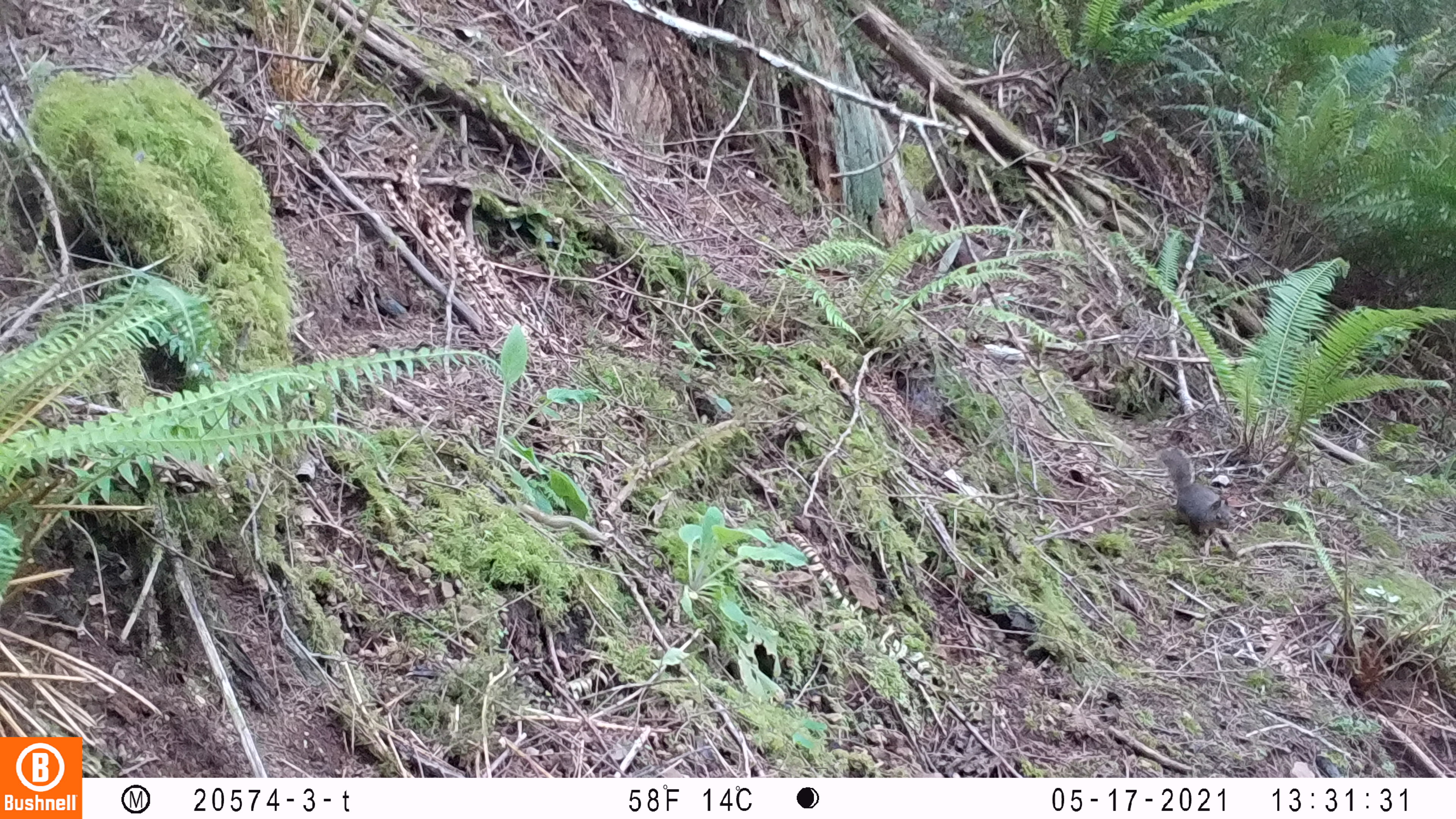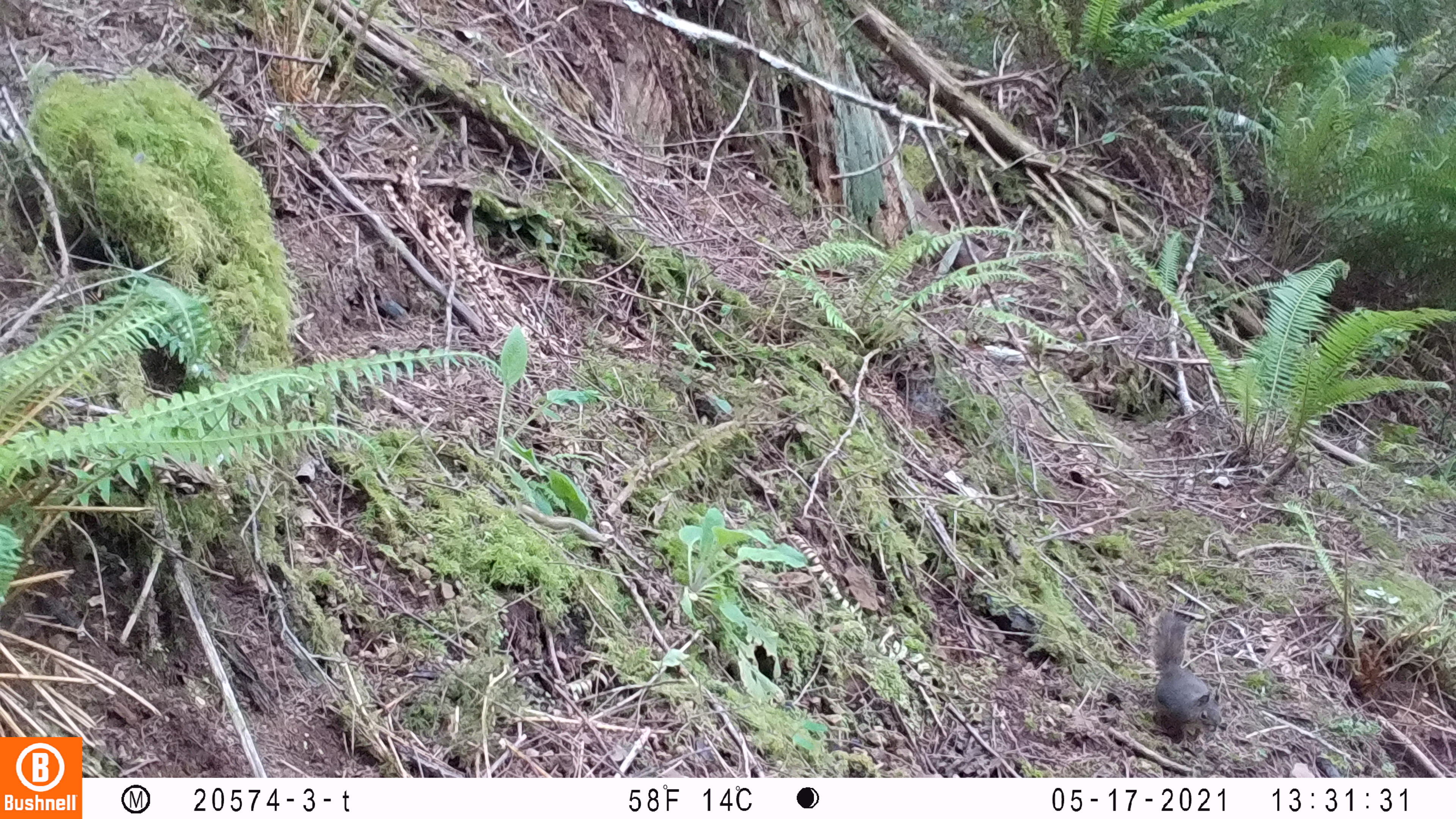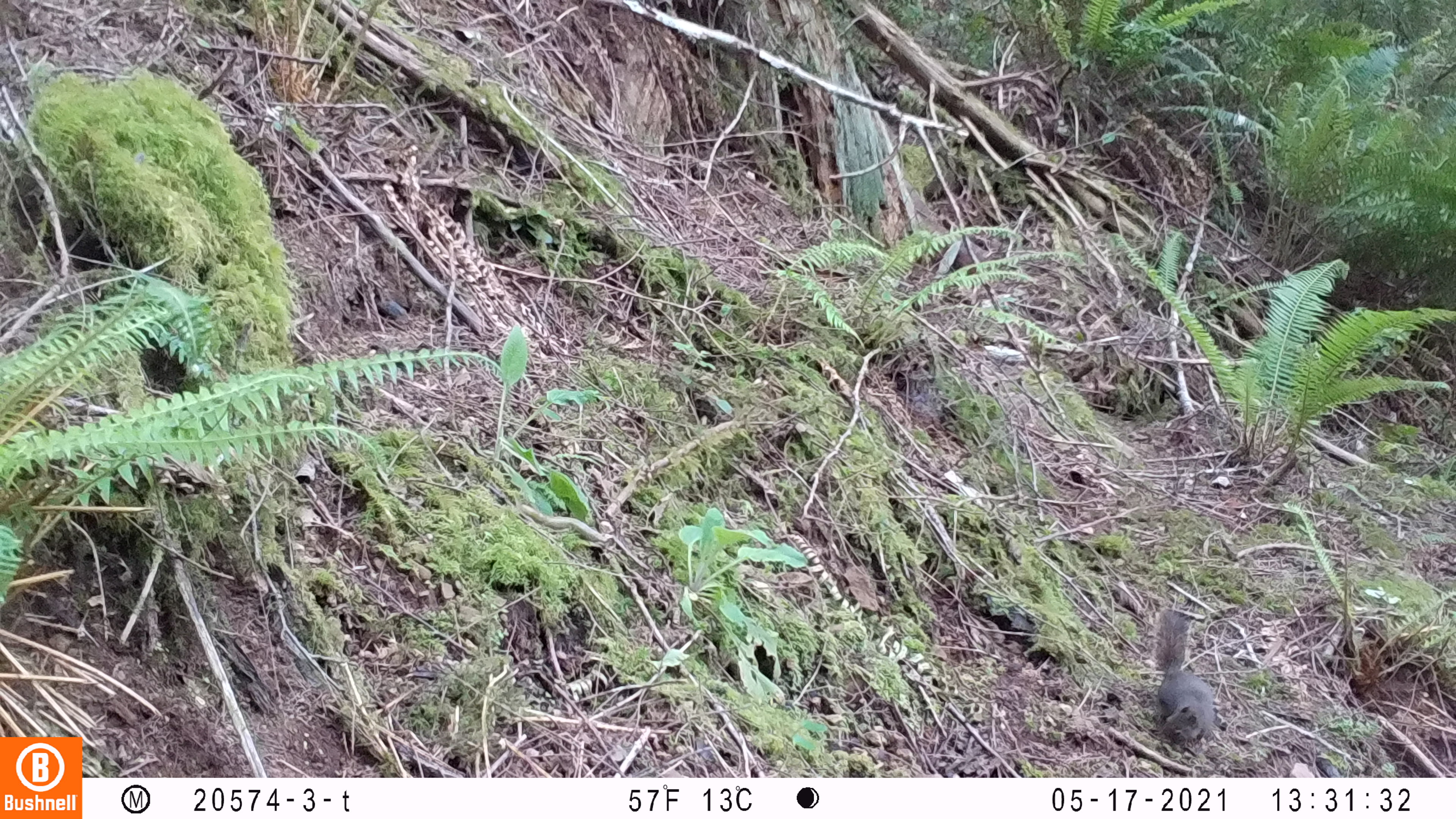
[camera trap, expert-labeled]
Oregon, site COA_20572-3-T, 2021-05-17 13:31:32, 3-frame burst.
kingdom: Animalia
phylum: Chordata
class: Mammalia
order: Rodentia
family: Sciuridae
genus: Tamiasciurus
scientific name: Tamiasciurus douglasii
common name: douglas squirrel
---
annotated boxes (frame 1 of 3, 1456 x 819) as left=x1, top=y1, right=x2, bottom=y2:
douglas squirrel: left=1153, top=444, right=1237, bottom=543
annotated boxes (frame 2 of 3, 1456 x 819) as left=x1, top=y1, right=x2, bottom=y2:
douglas squirrel: left=1147, top=609, right=1229, bottom=742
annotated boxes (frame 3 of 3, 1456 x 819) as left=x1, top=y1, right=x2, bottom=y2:
douglas squirrel: left=1147, top=600, right=1221, bottom=754